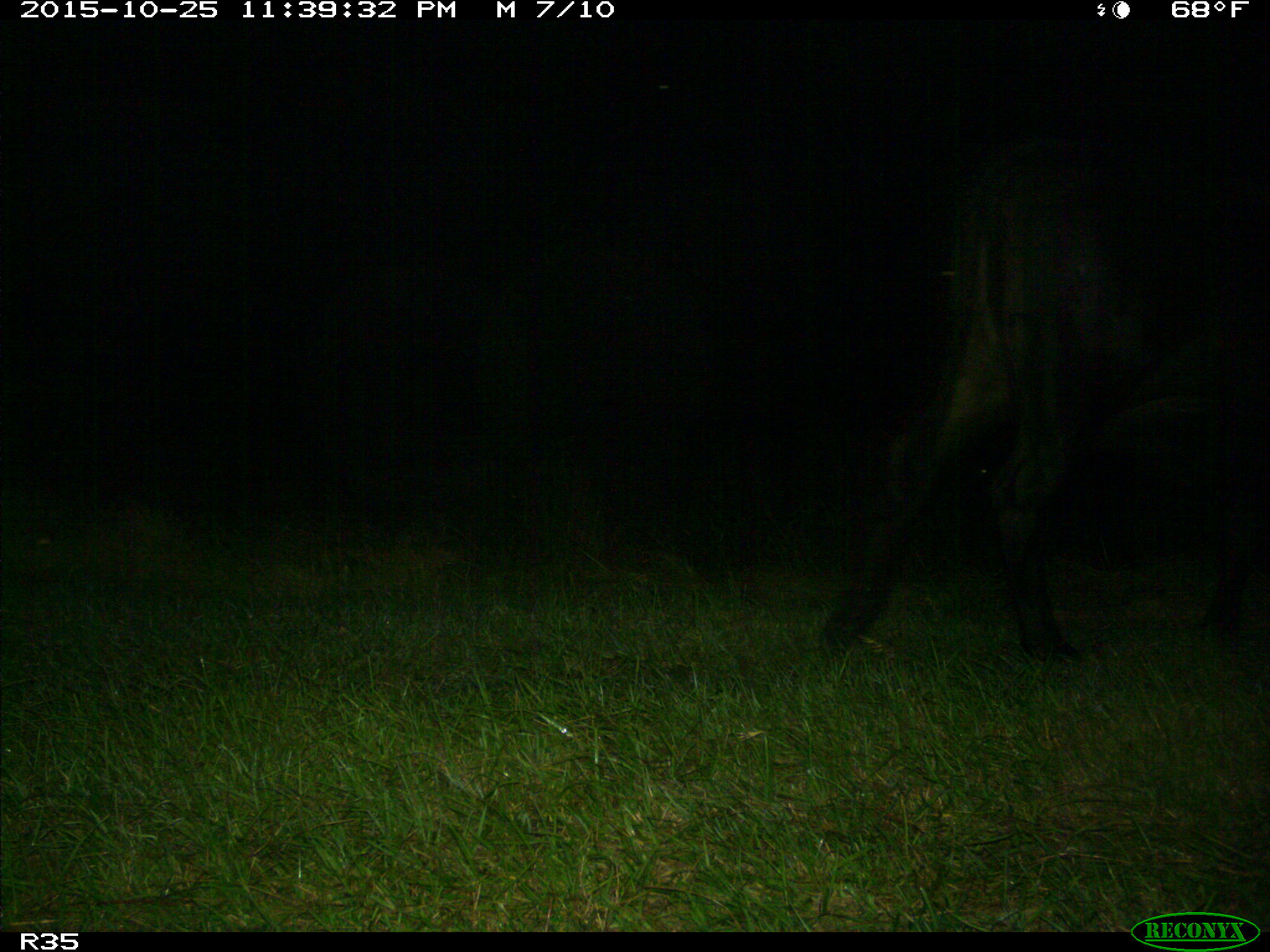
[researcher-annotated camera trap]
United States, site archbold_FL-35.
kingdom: Animalia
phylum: Chordata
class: Mammalia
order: Artiodactyla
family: Bovidae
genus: Bos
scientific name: Bos taurus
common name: domestic cow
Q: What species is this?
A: Bos taurus (domestic cow).